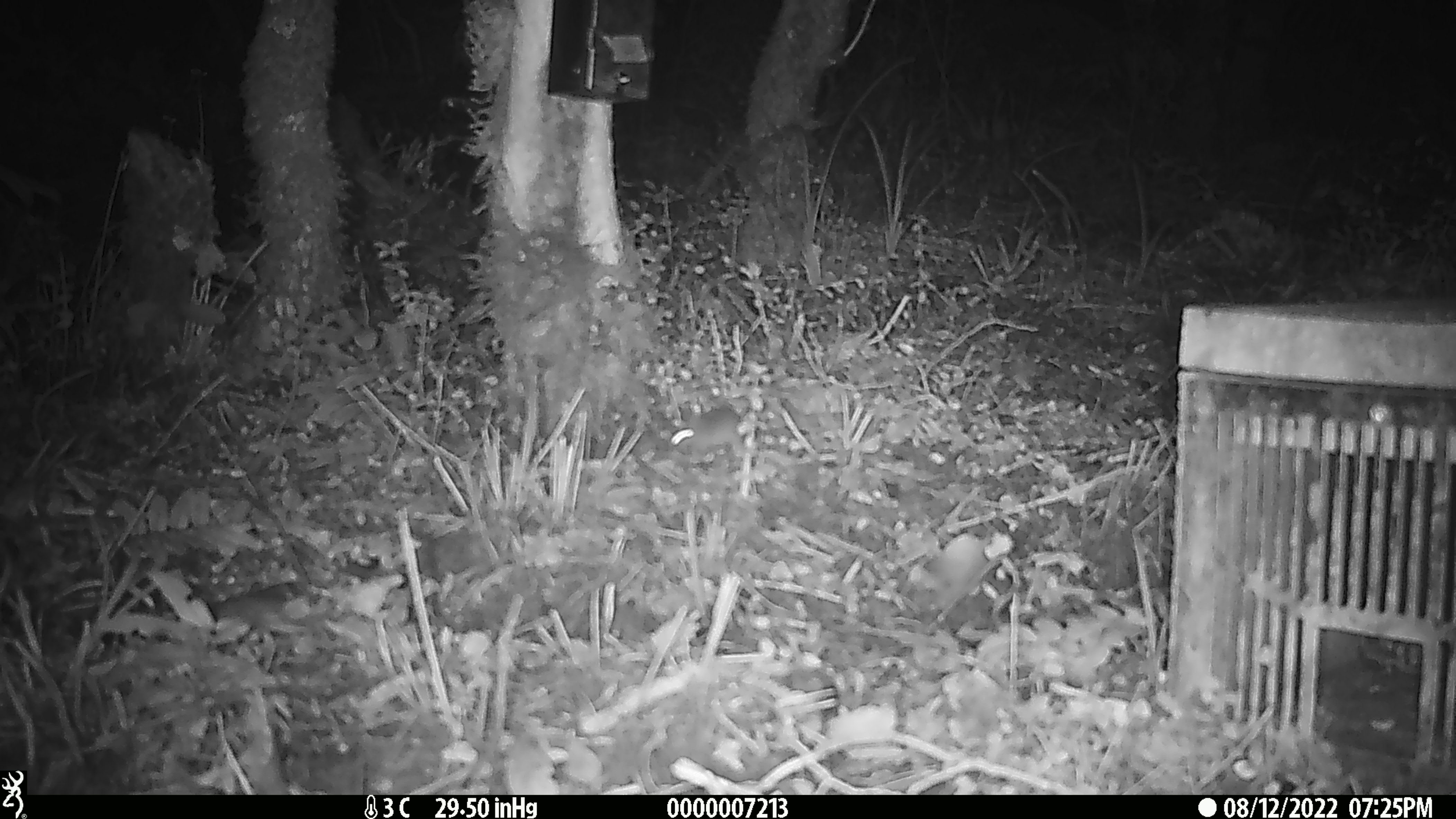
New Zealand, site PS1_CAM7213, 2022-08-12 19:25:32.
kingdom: Animalia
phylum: Chordata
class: Mammalia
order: Rodentia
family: Muridae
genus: Mus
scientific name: Mus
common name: mouse